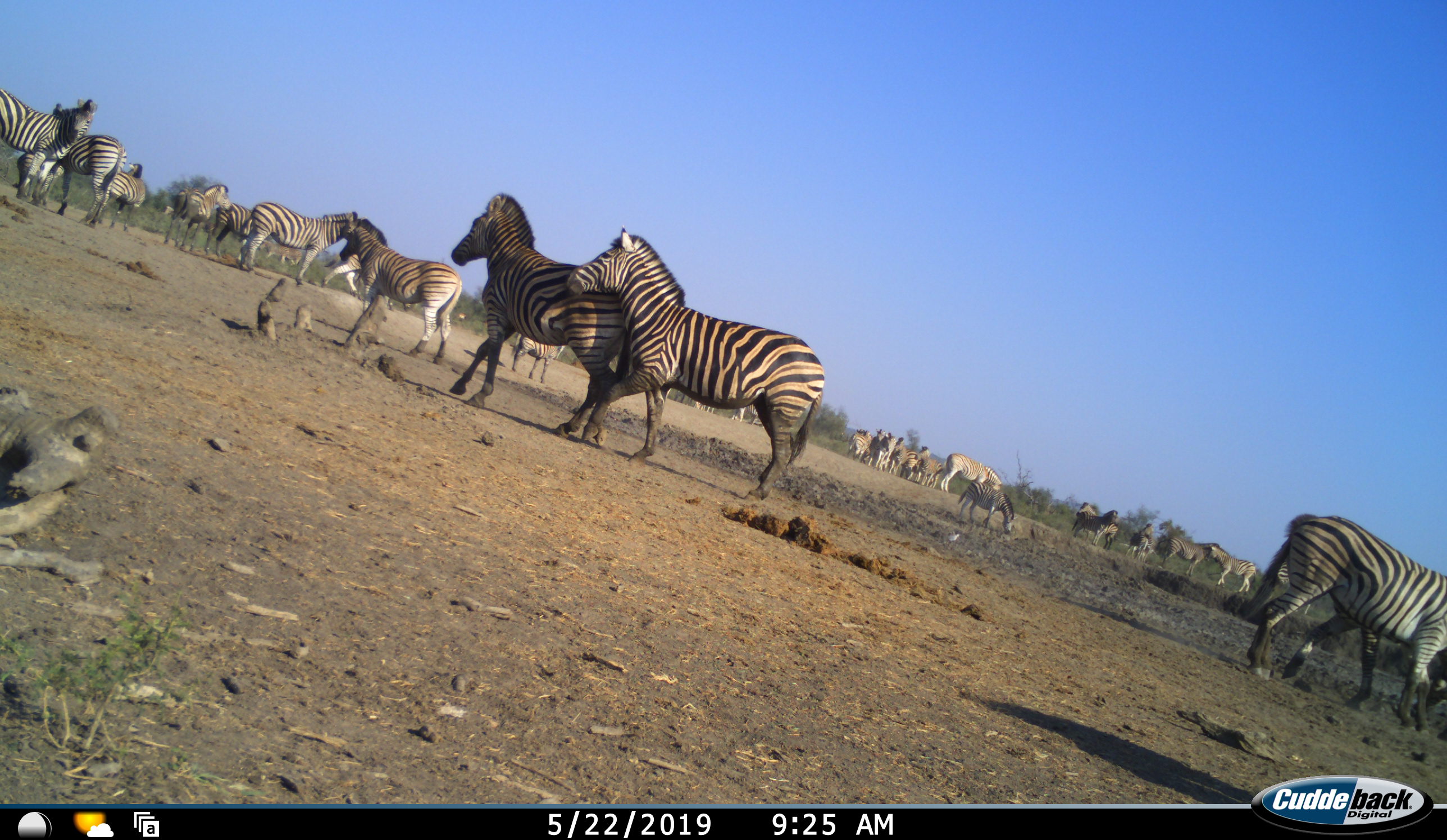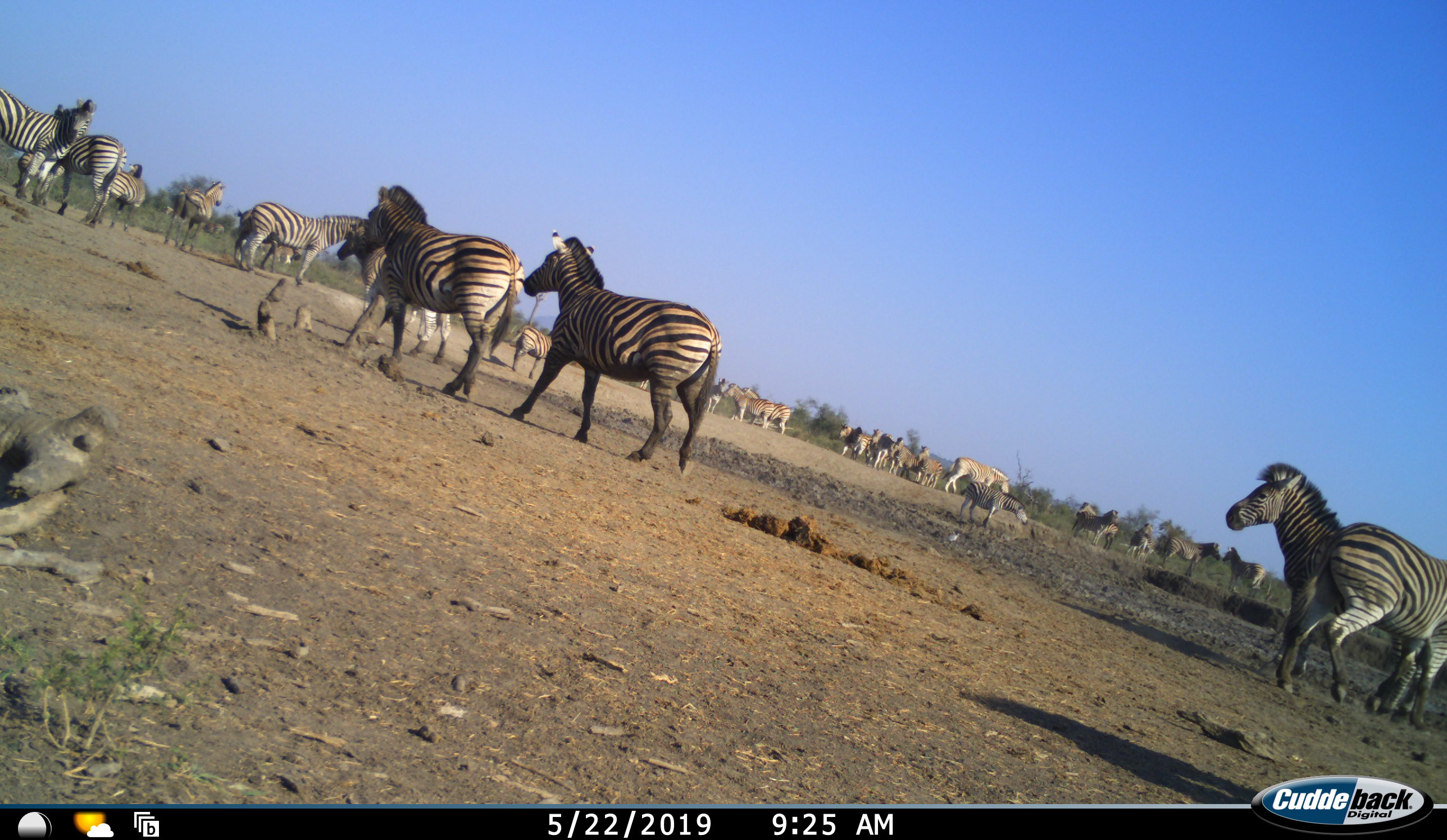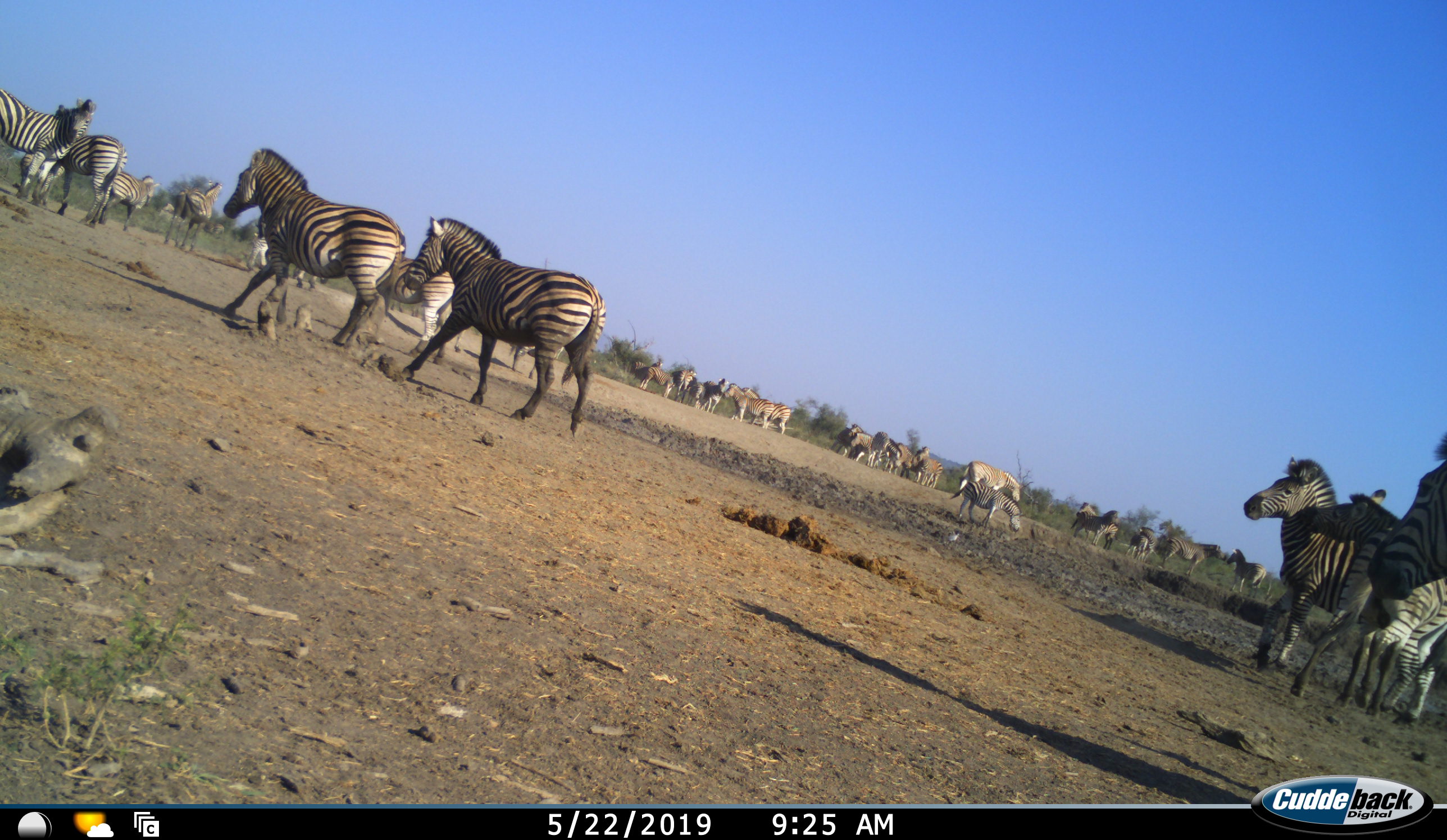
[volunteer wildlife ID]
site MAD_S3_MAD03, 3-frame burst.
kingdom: Animalia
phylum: Chordata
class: Mammalia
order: Perissodactyla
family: Equidae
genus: Equus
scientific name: Equus quagga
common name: plains zebra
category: zebraplains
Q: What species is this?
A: Zebraplains (plains zebra) (Equus quagga).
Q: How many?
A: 11-50.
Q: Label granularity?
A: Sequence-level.